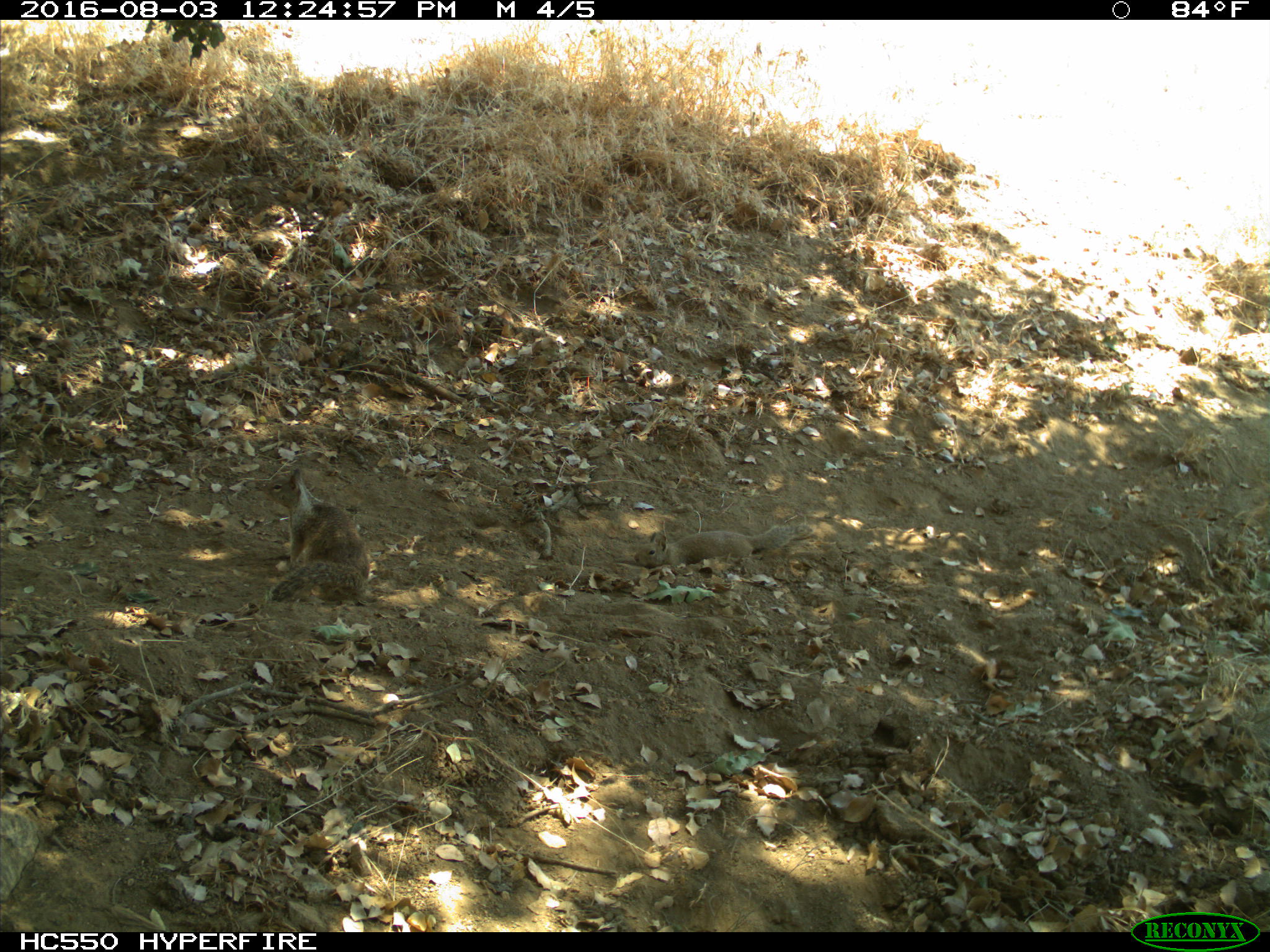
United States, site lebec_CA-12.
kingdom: Animalia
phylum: Chordata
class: Mammalia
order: Rodentia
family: Sciuridae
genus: Otospermophilus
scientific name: Otospermophilus beecheyi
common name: california ground squirrel